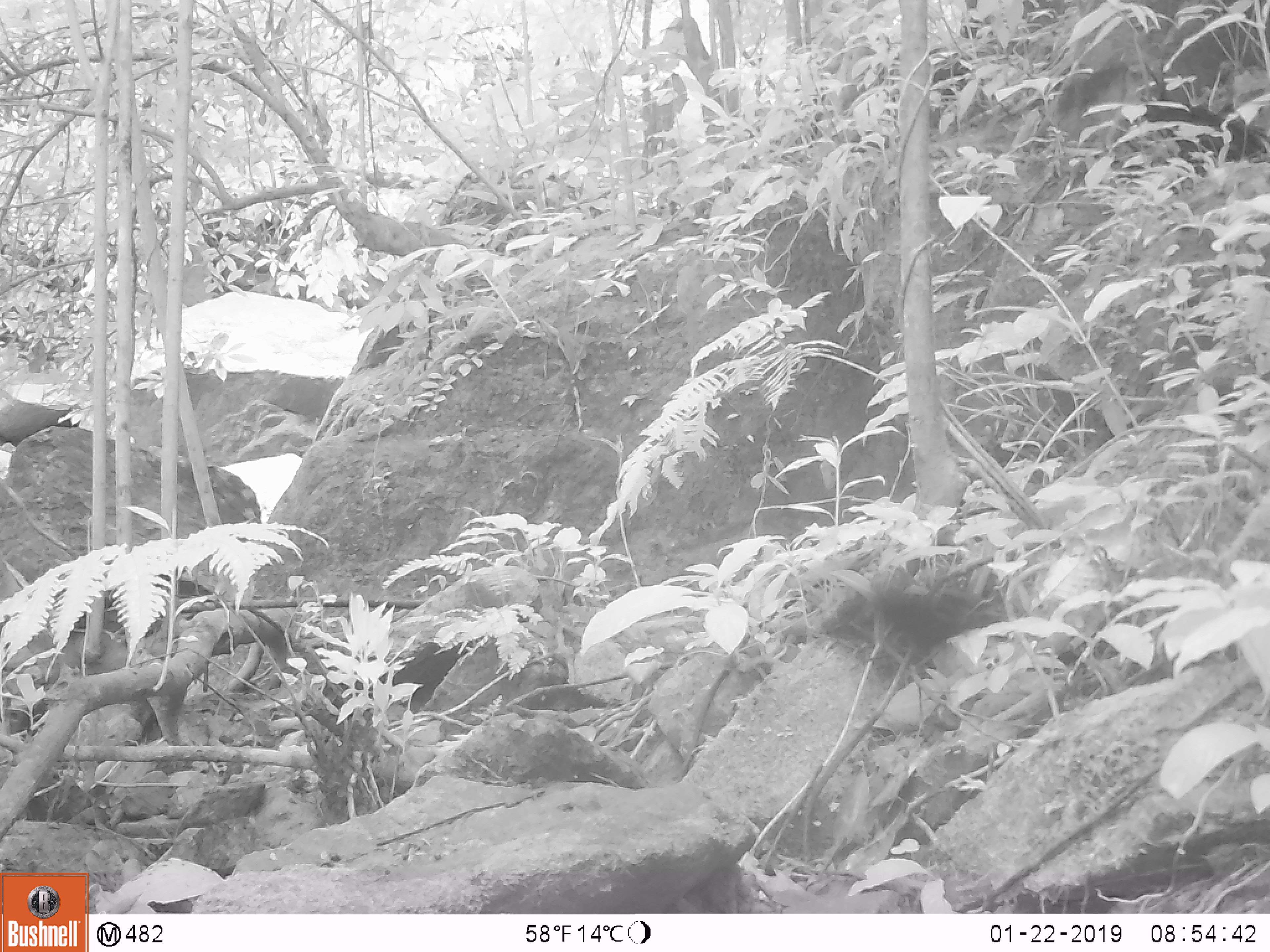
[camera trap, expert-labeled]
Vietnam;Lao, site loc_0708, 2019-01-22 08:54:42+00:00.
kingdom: Animalia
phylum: Chordata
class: Aves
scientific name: Aves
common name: bird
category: unidentified bird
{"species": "unidentified bird (bird) (Aves)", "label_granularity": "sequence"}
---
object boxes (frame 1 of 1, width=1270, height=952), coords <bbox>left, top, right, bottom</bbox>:
unidentified bird: <bbox>822, 571, 1010, 678</bbox>